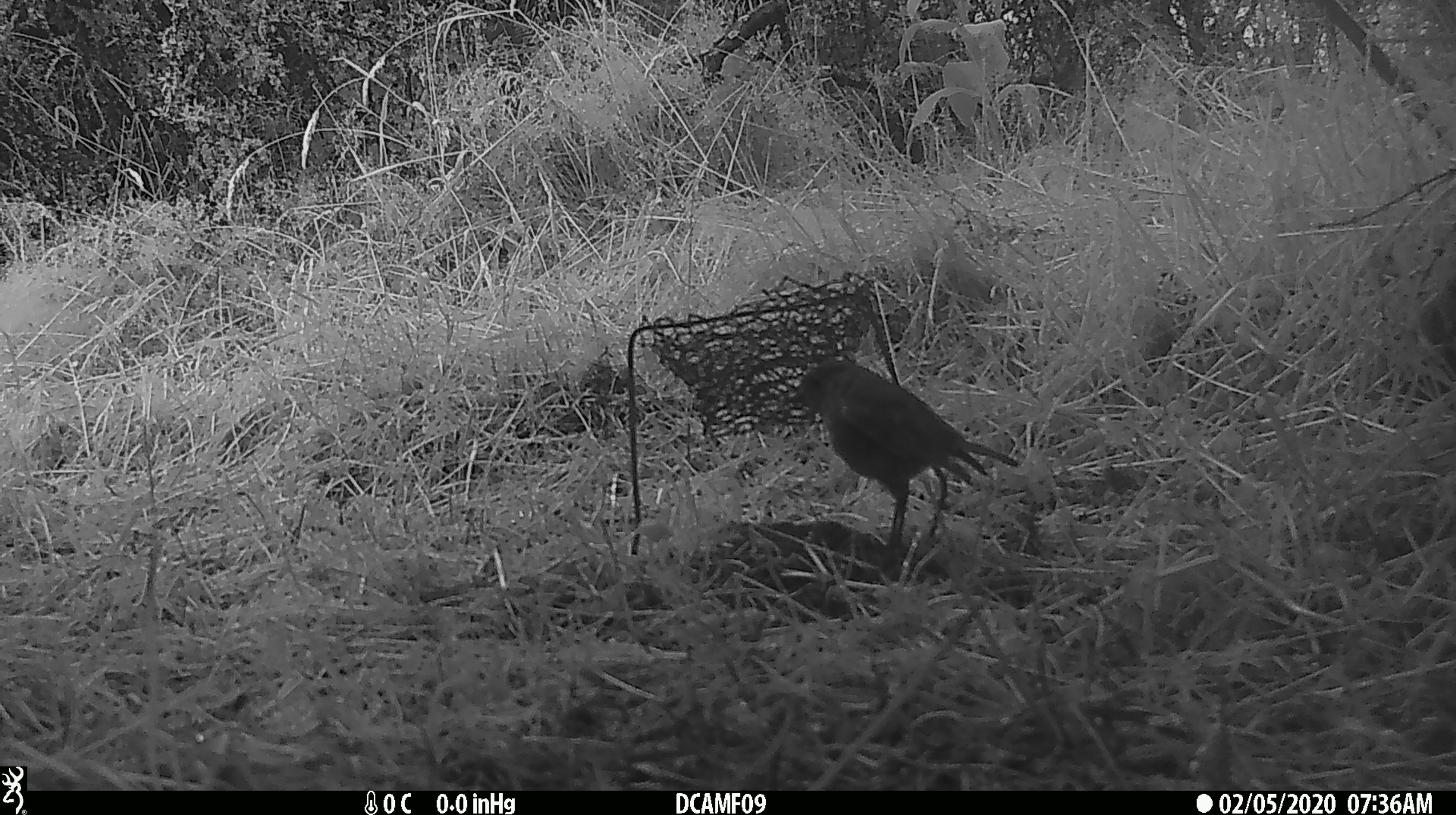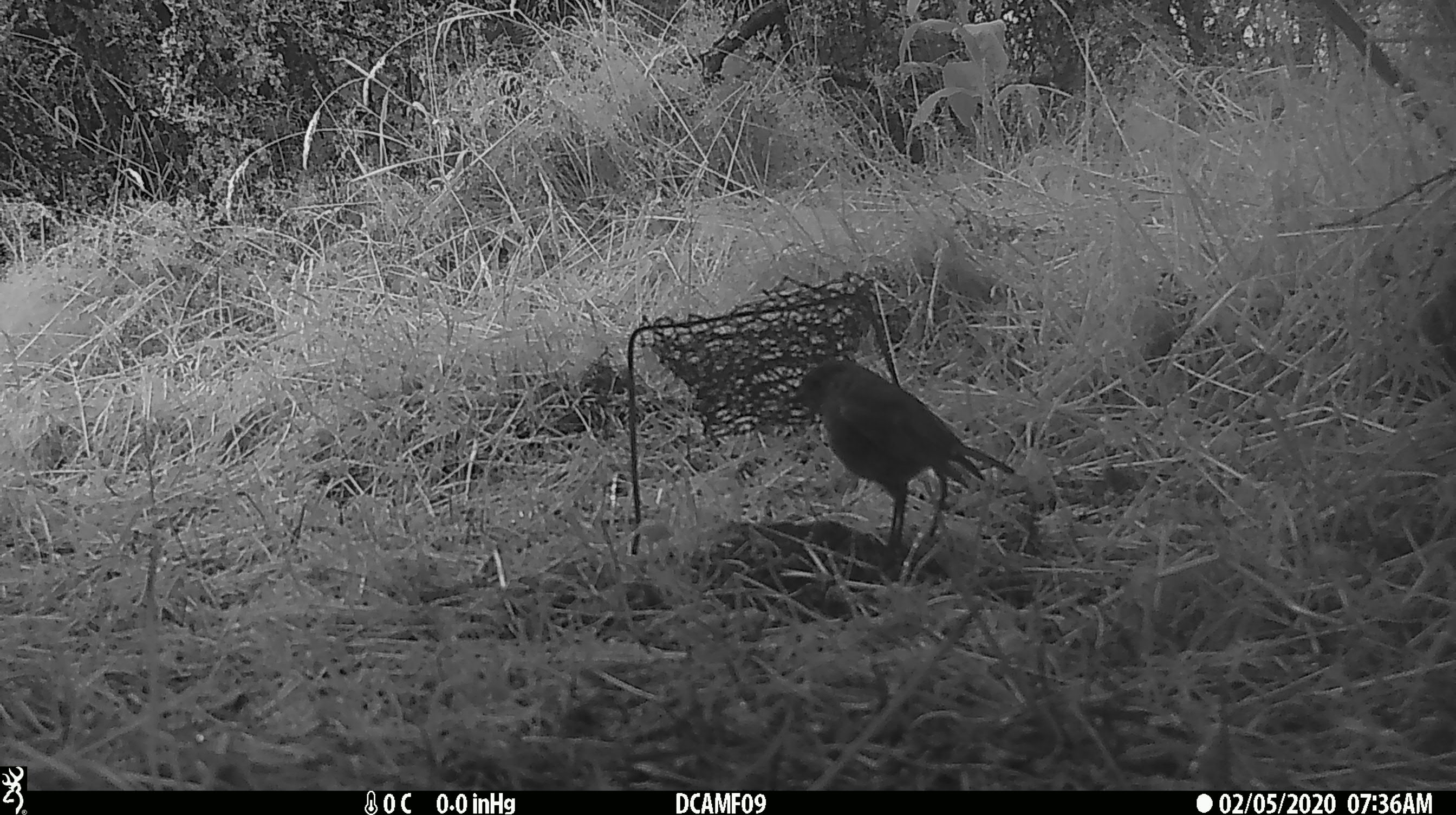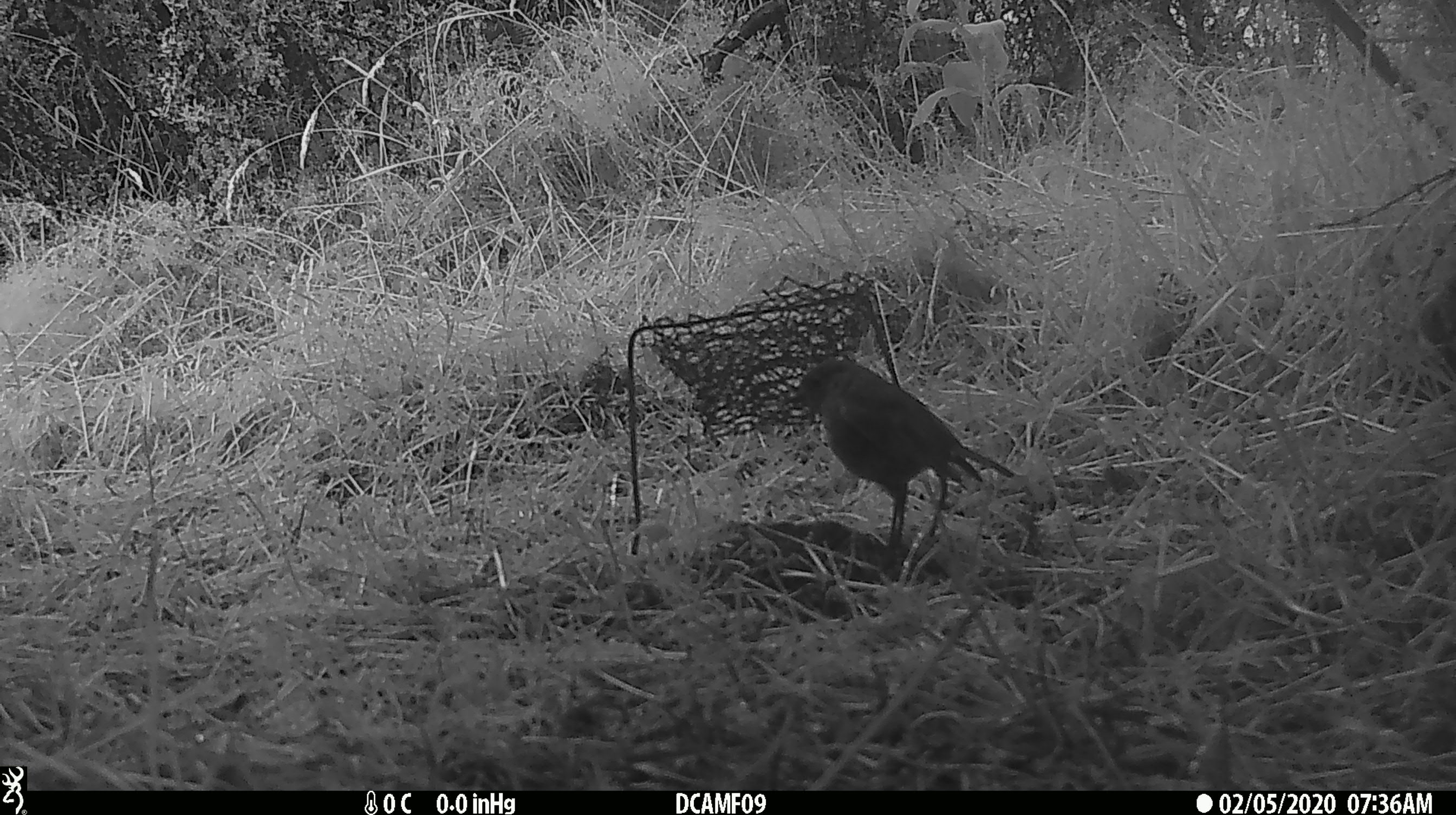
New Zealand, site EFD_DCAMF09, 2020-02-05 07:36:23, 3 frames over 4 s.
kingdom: Animalia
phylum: Chordata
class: Aves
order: Passeriformes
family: Petroicidae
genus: Petroica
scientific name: Petroica australis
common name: new zealand robin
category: robin